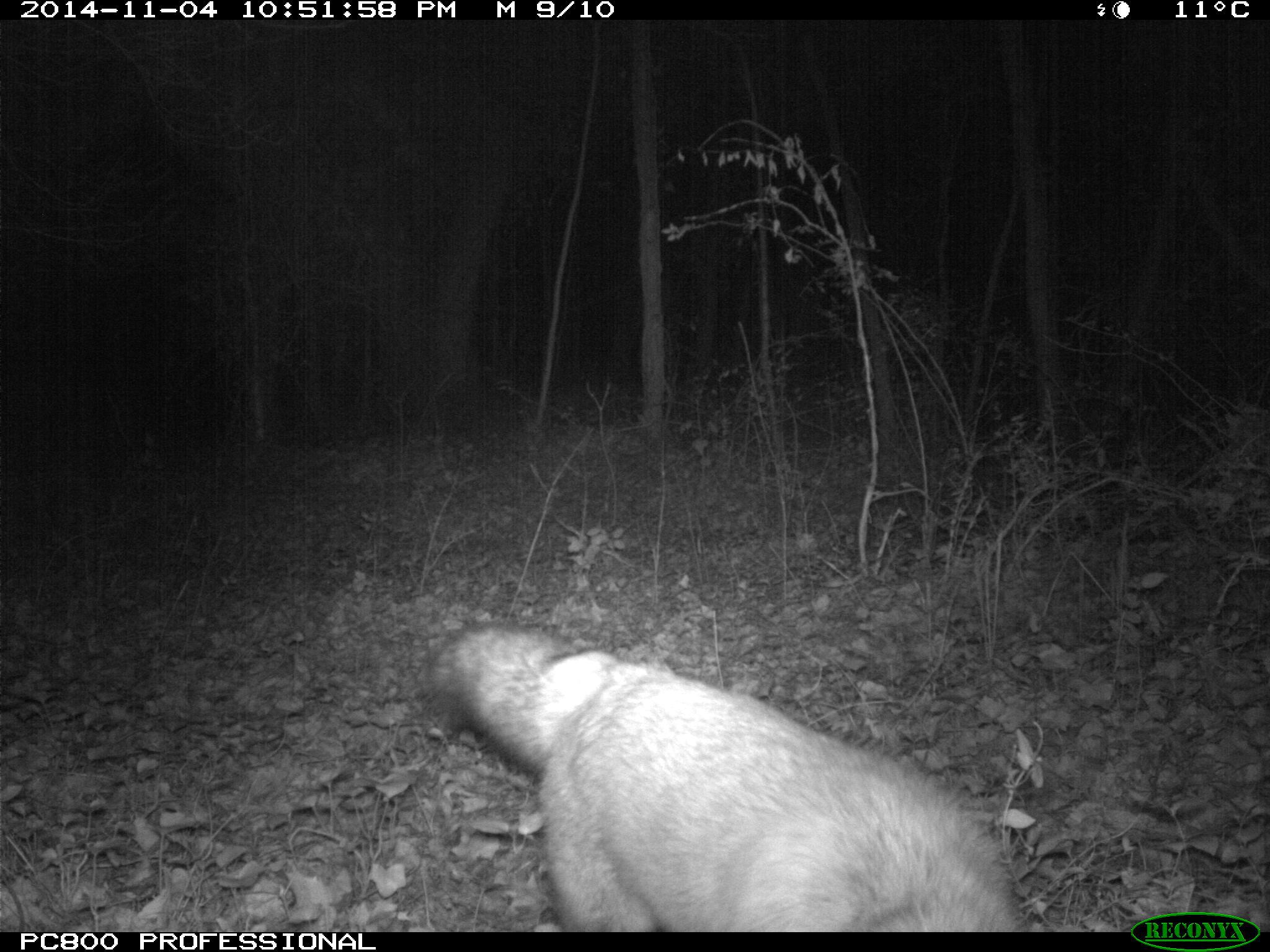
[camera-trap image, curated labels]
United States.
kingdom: Animalia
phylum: Chordata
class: Mammalia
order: Carnivora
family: Canidae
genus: Vulpes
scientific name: Vulpes vulpes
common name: red fox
Red Fox (Vulpes vulpes).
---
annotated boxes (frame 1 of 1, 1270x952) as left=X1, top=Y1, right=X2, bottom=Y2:
Red Fox: left=422, top=617, right=1038, bottom=936